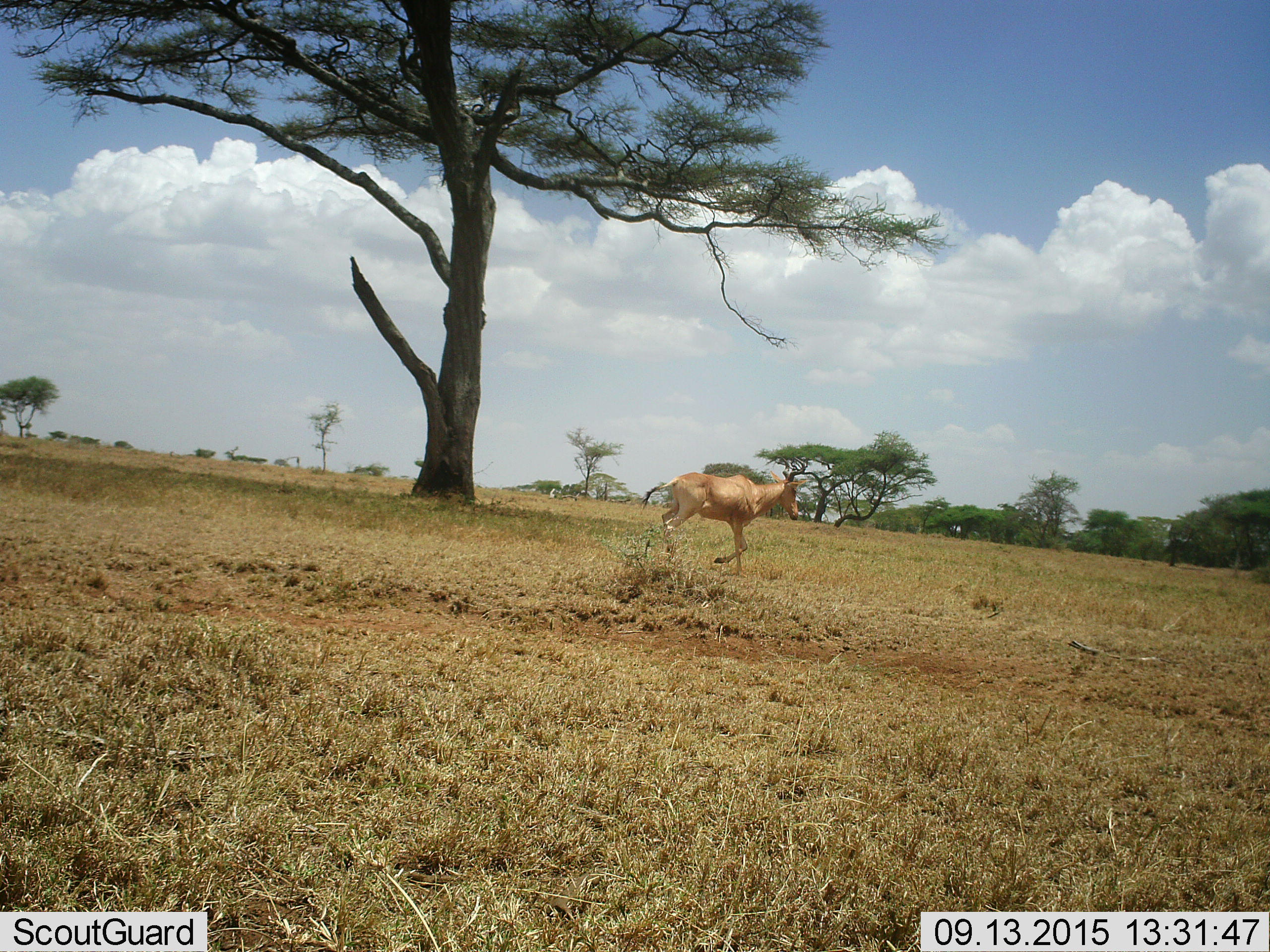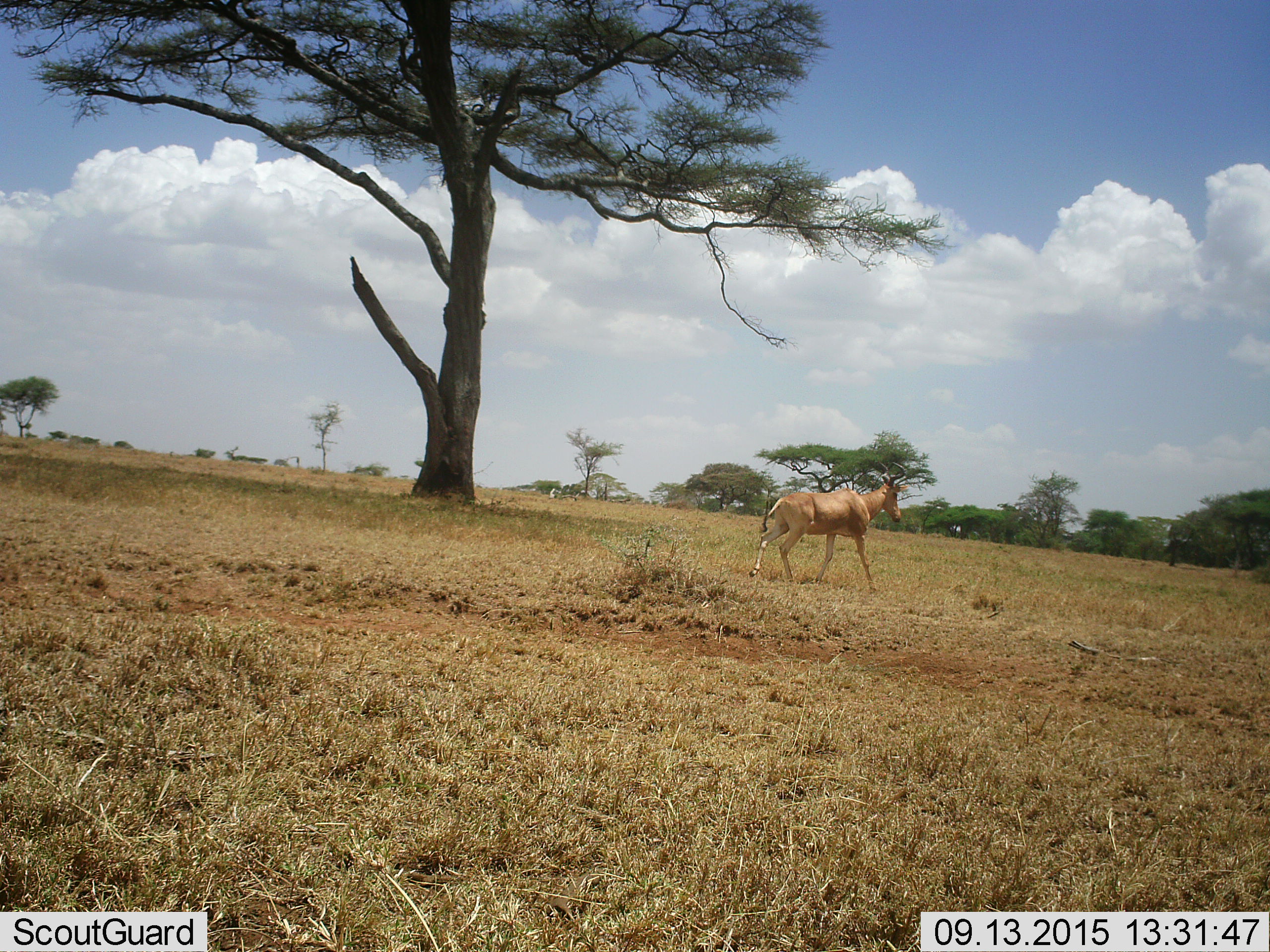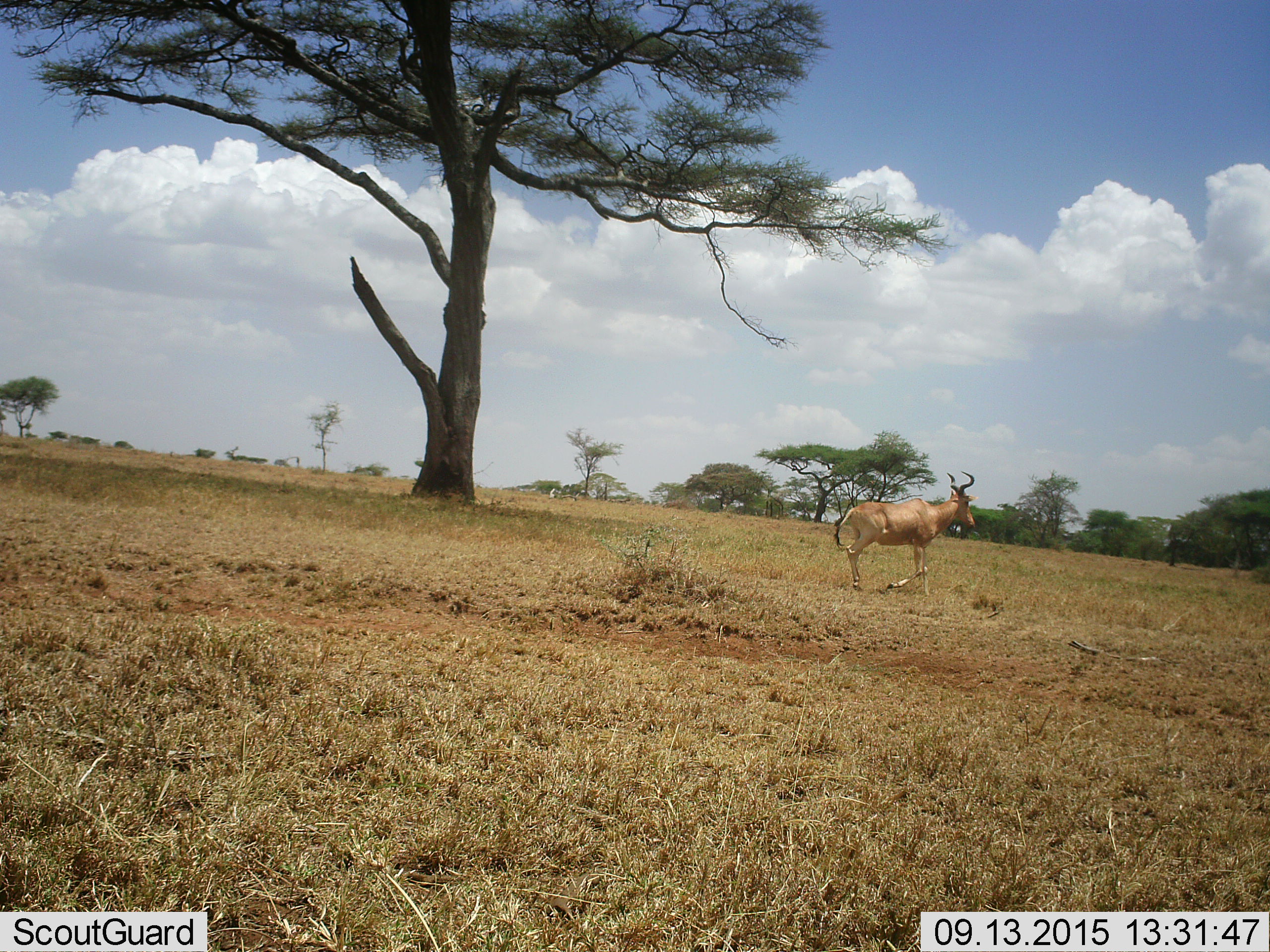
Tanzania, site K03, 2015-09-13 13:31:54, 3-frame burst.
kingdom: Animalia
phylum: Chordata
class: Mammalia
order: Artiodactyla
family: Bovidae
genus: Alcelaphus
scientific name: Alcelaphus buselaphus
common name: hartebeest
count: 1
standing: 0%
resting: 0%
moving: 100%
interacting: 0%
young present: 0%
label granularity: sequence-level